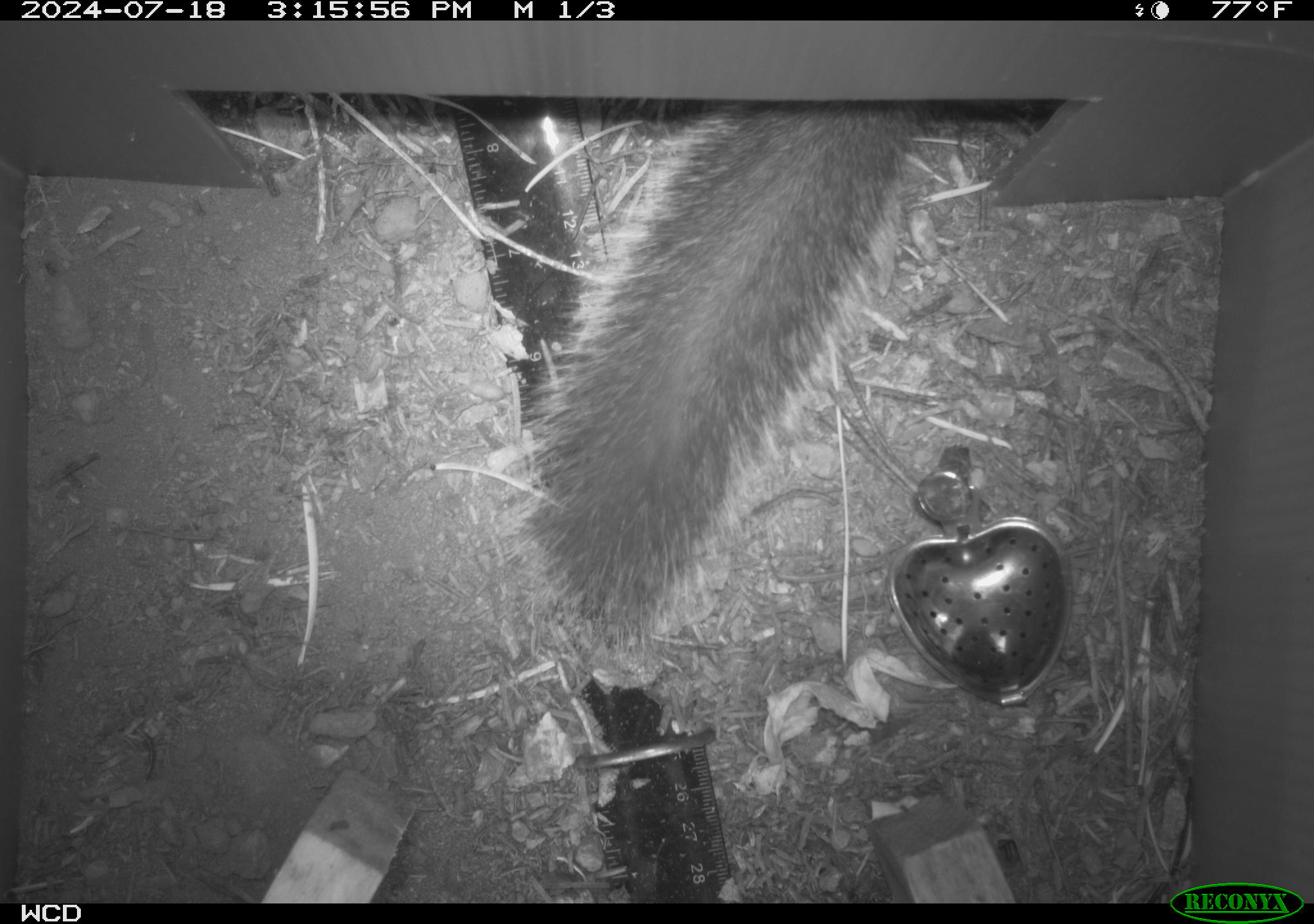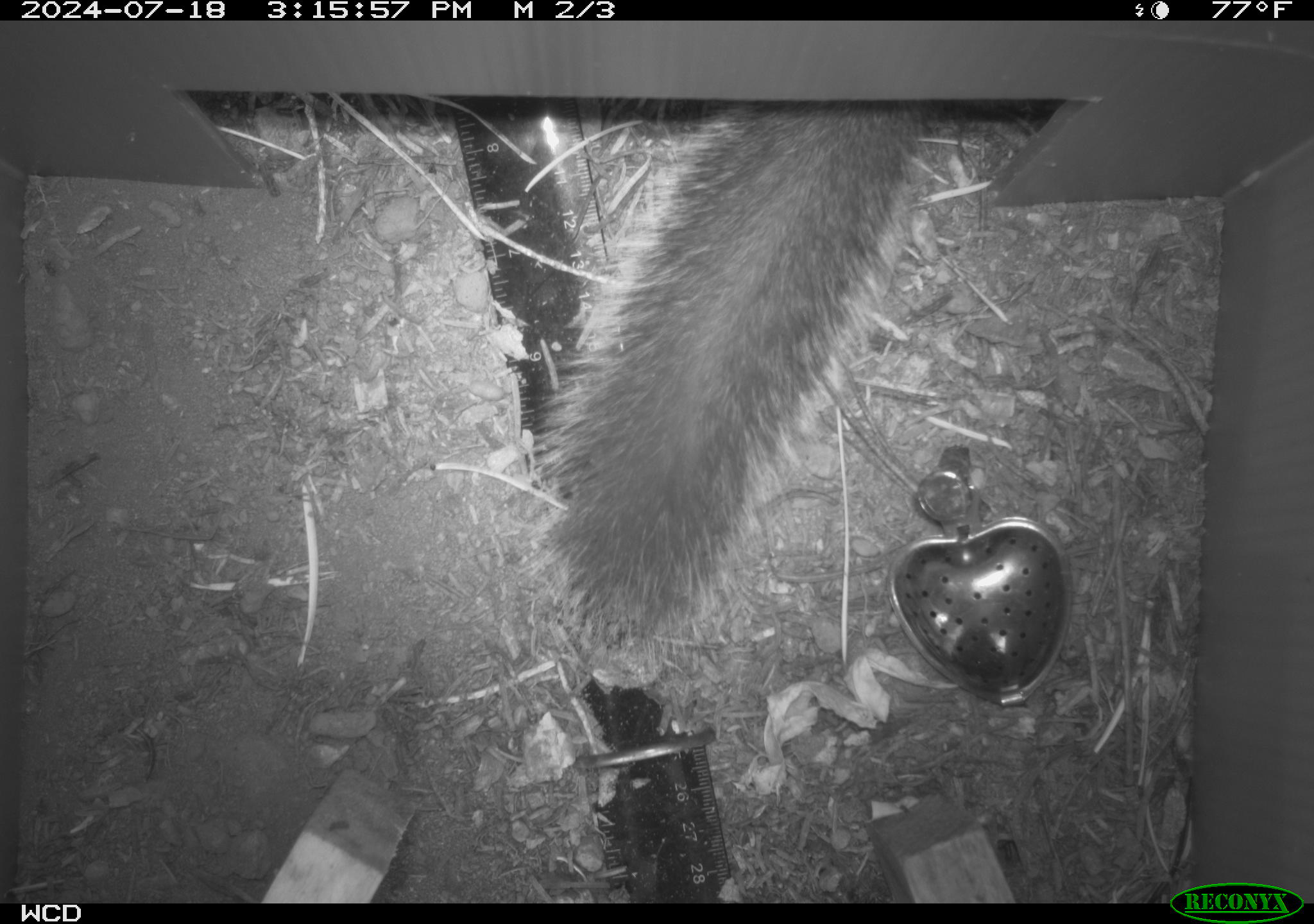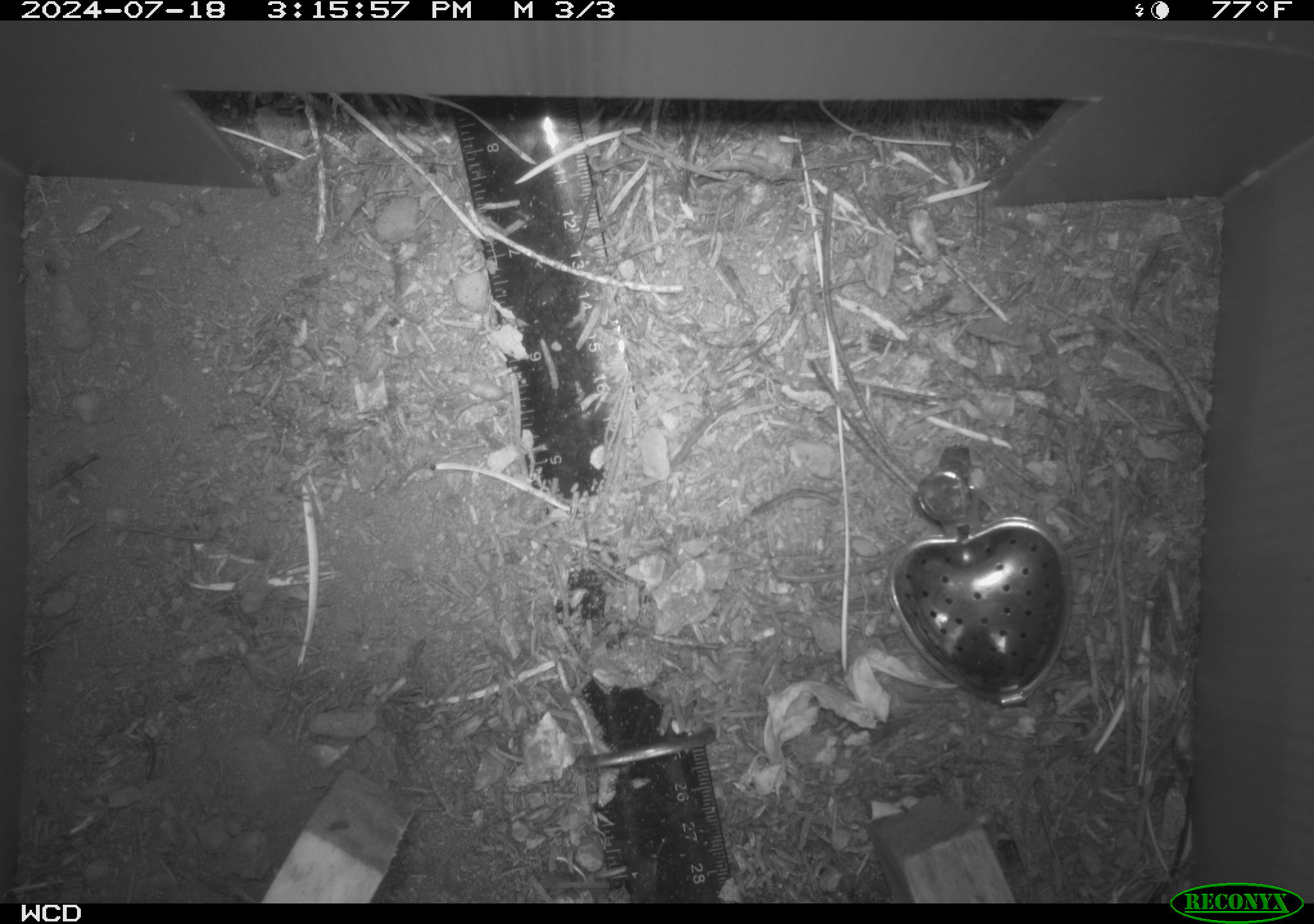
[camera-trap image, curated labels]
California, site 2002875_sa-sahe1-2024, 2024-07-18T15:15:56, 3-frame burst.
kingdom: Animalia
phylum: Chordata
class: Mammalia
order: Rodentia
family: Sciuridae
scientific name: Sciuridae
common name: squirrels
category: sciuridae family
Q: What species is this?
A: Sciuridae family (squirrels) (Sciuridae).